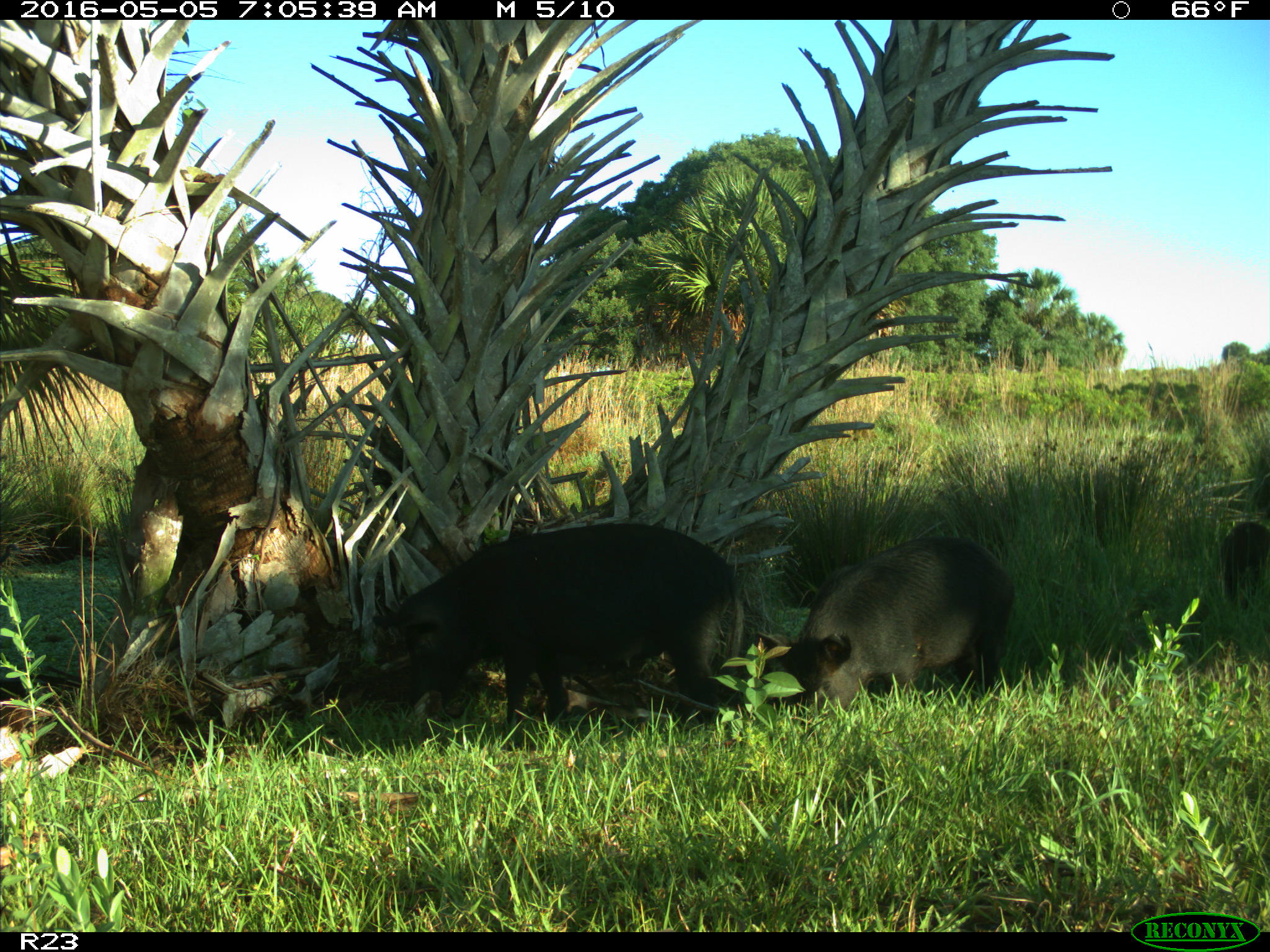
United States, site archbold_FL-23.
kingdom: Animalia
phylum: Chordata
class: Mammalia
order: Artiodactyla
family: Suidae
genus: Sus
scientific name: Sus scrofa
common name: wild boar